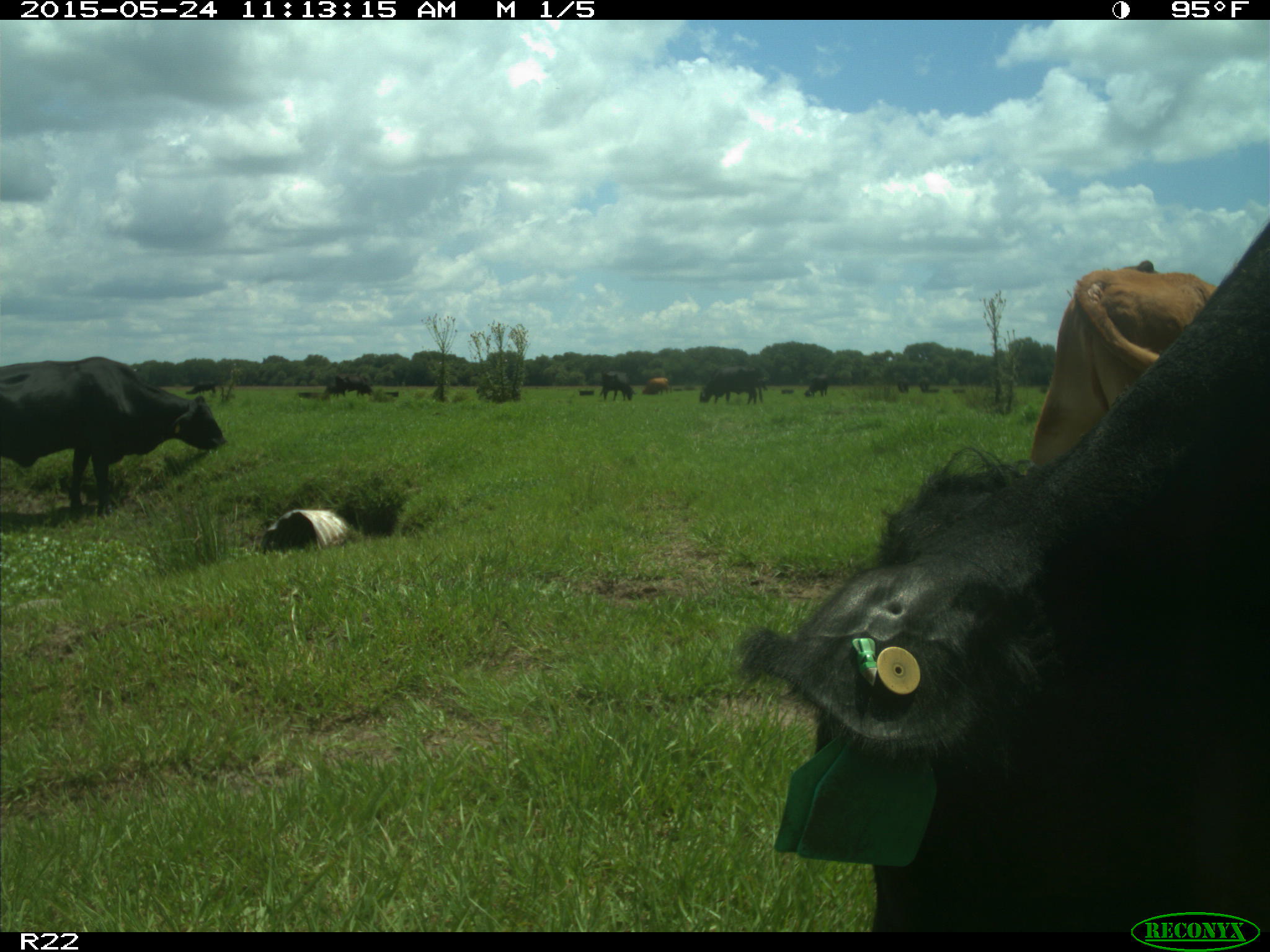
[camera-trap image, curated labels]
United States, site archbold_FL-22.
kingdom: Animalia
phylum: Chordata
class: Mammalia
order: Artiodactyla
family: Bovidae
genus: Bos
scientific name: Bos taurus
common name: domestic cow